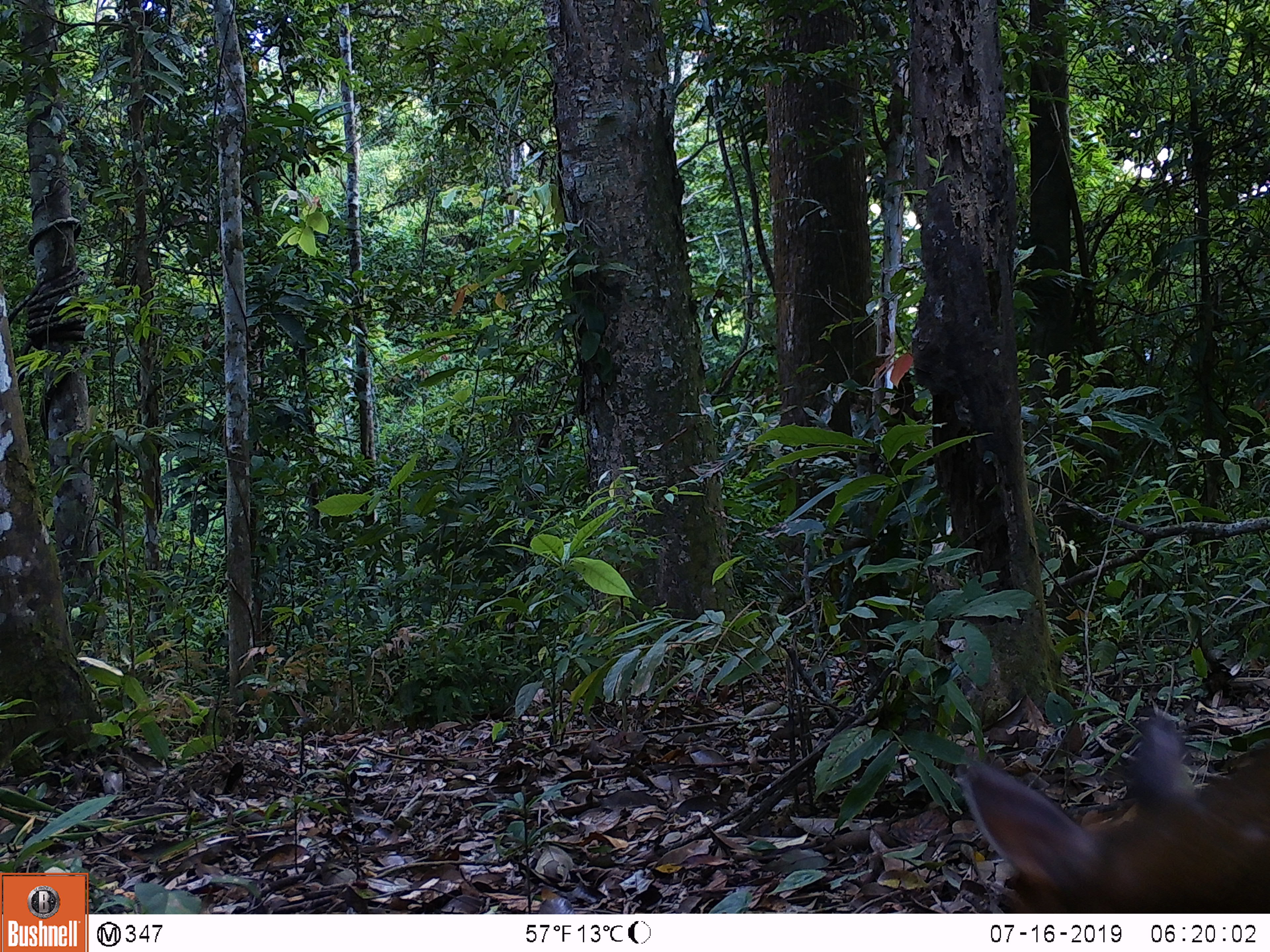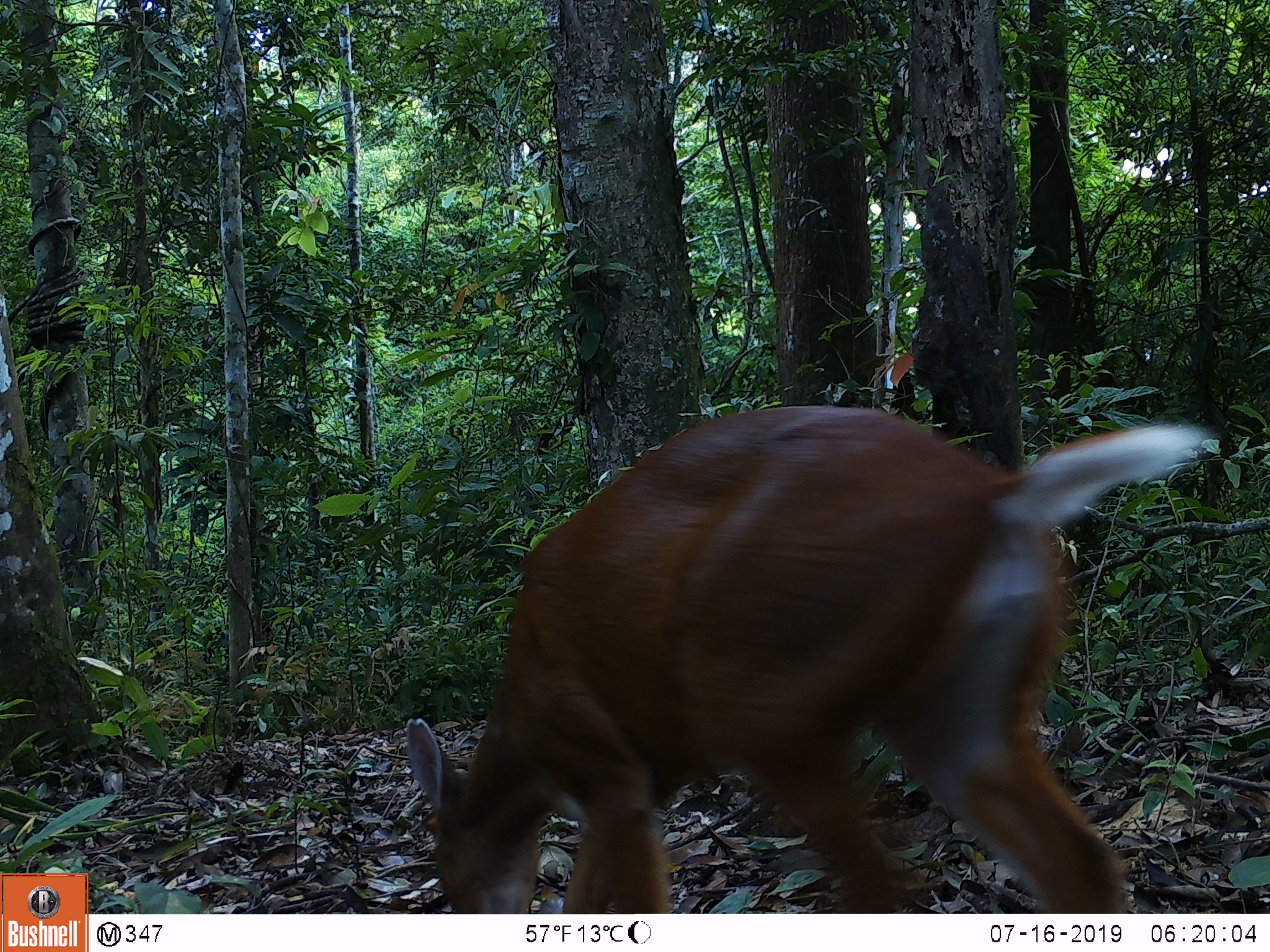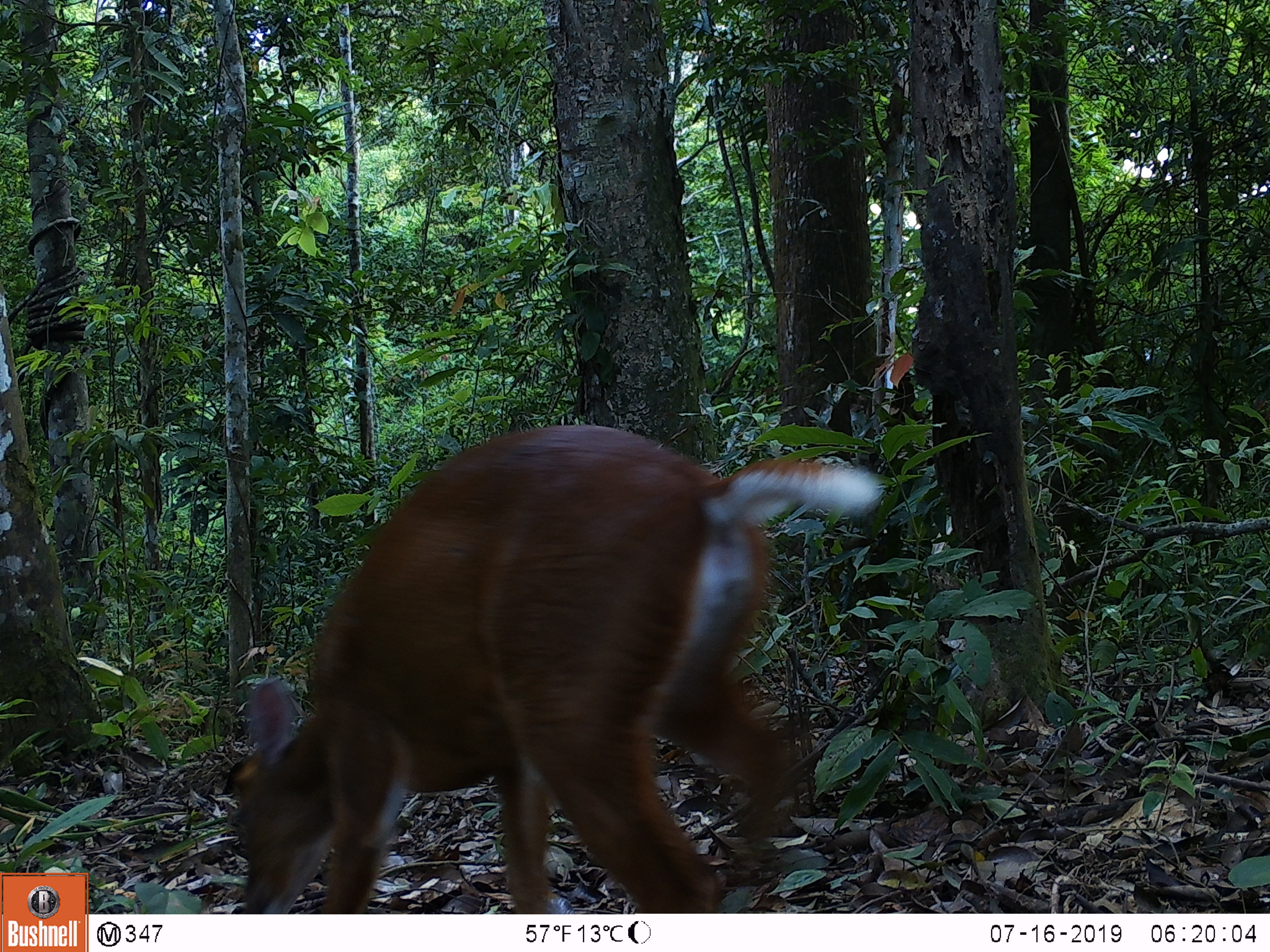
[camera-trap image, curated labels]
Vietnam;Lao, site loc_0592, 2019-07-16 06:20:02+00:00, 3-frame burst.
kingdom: Animalia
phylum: Chordata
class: Mammalia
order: Artiodactyla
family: Cervidae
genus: Muntiacus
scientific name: Muntiacus muntjak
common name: red muntjac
Red muntjac (Muntiacus muntjak). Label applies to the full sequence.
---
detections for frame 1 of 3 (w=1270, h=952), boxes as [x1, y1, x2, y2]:
red muntjac: [954, 703, 1269, 914]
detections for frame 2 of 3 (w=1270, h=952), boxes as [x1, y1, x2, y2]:
red muntjac: [405, 405, 1215, 914]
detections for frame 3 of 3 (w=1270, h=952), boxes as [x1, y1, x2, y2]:
red muntjac: [230, 424, 888, 915]